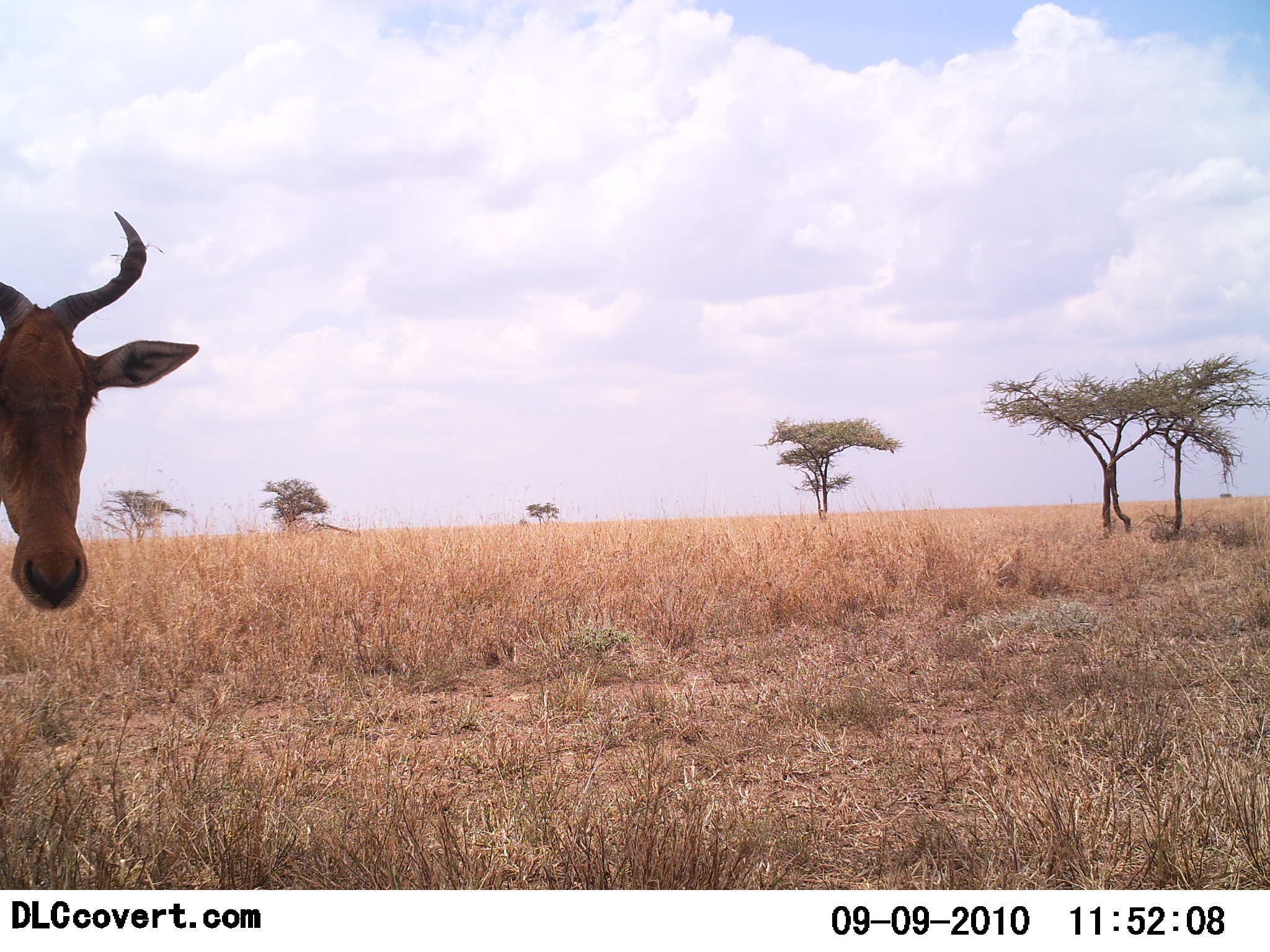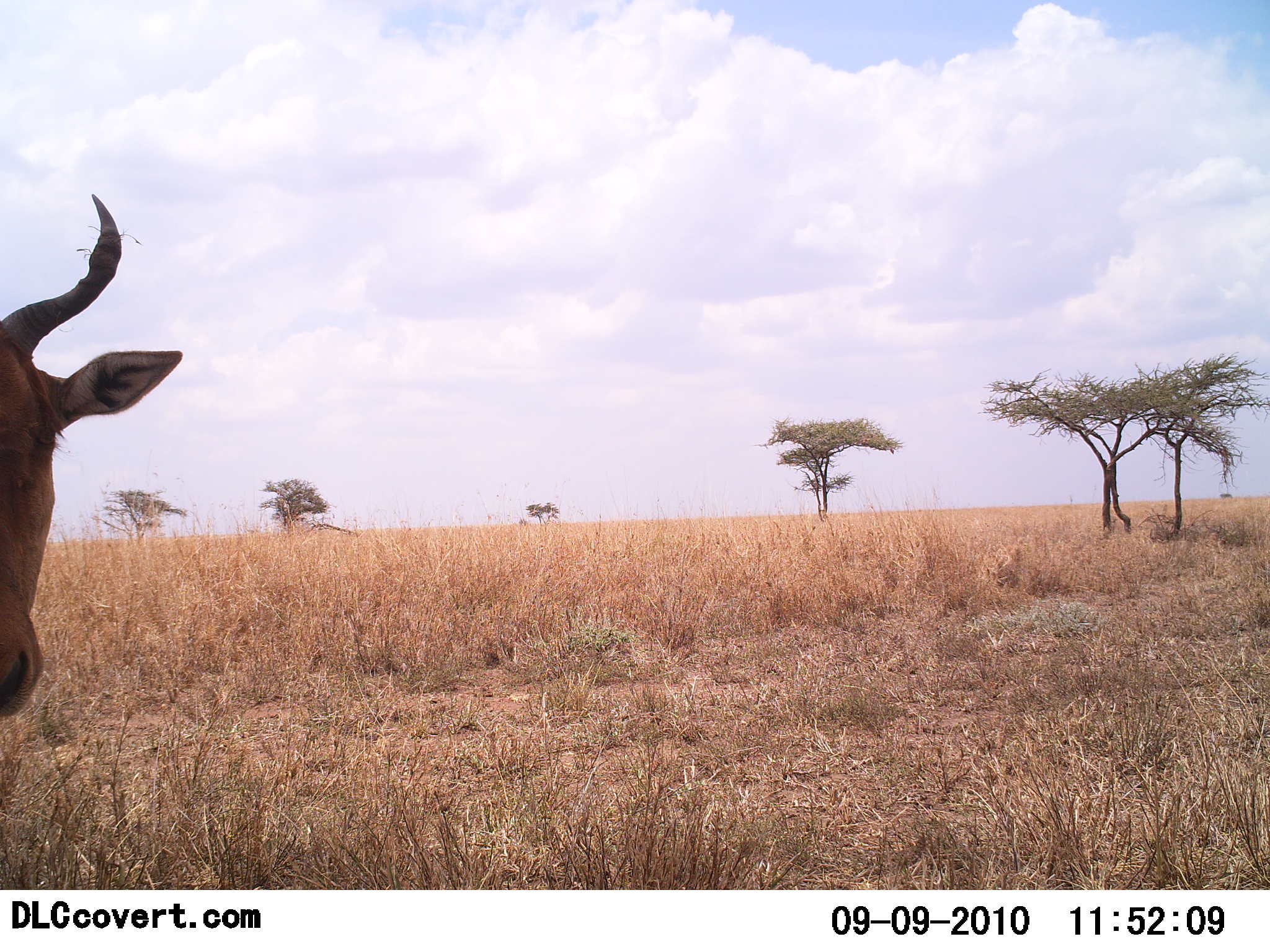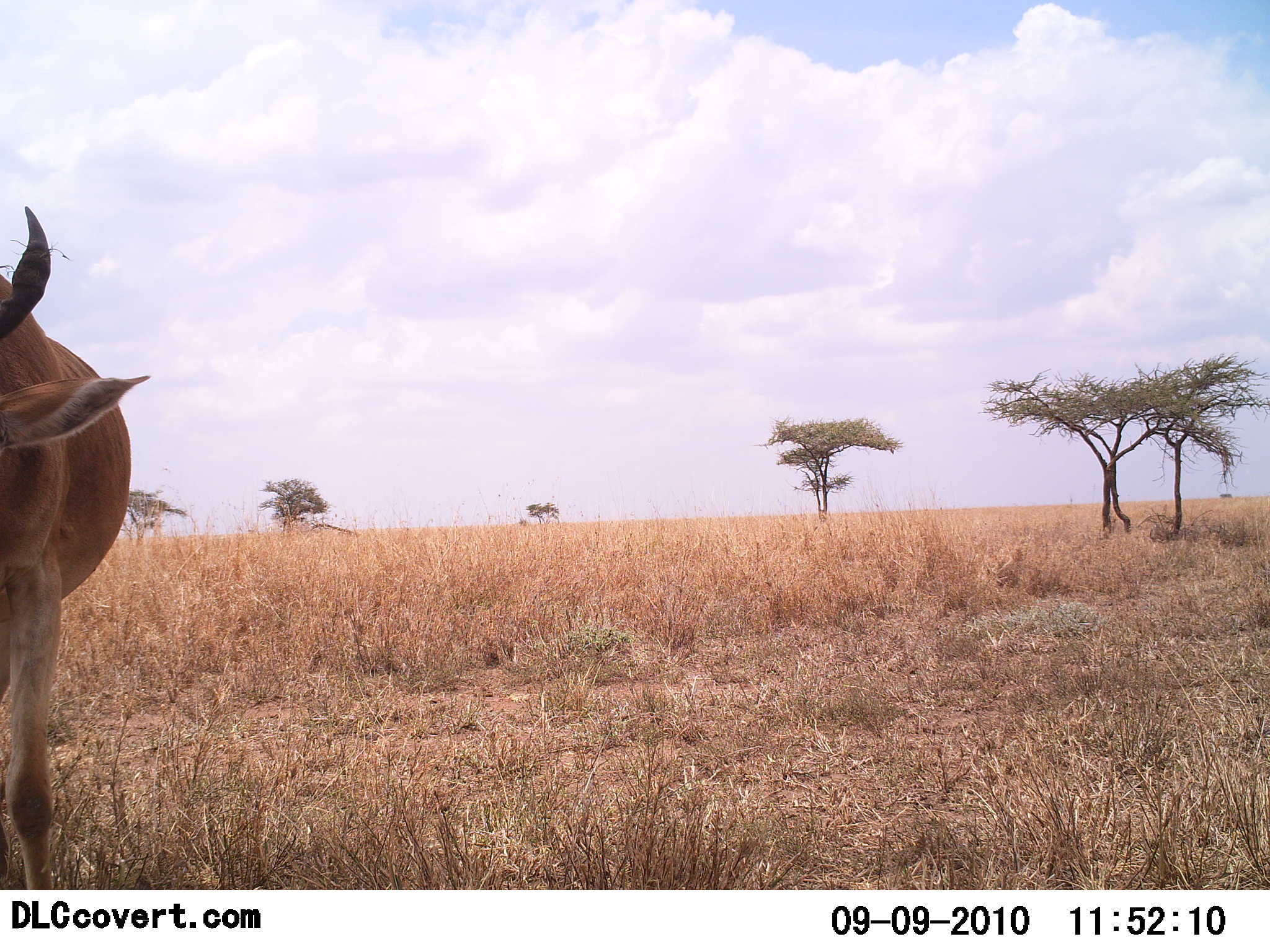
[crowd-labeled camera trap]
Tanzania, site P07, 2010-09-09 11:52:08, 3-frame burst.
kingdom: Animalia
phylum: Chordata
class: Mammalia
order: Artiodactyla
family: Bovidae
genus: Alcelaphus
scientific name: Alcelaphus buselaphus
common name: hartebeest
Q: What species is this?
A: Hartebeest (Alcelaphus buselaphus).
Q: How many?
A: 1.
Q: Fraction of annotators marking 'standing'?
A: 44%.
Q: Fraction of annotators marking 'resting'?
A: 0%.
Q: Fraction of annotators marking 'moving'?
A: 62%.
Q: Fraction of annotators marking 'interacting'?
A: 0%.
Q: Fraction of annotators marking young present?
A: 0%.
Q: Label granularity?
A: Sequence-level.